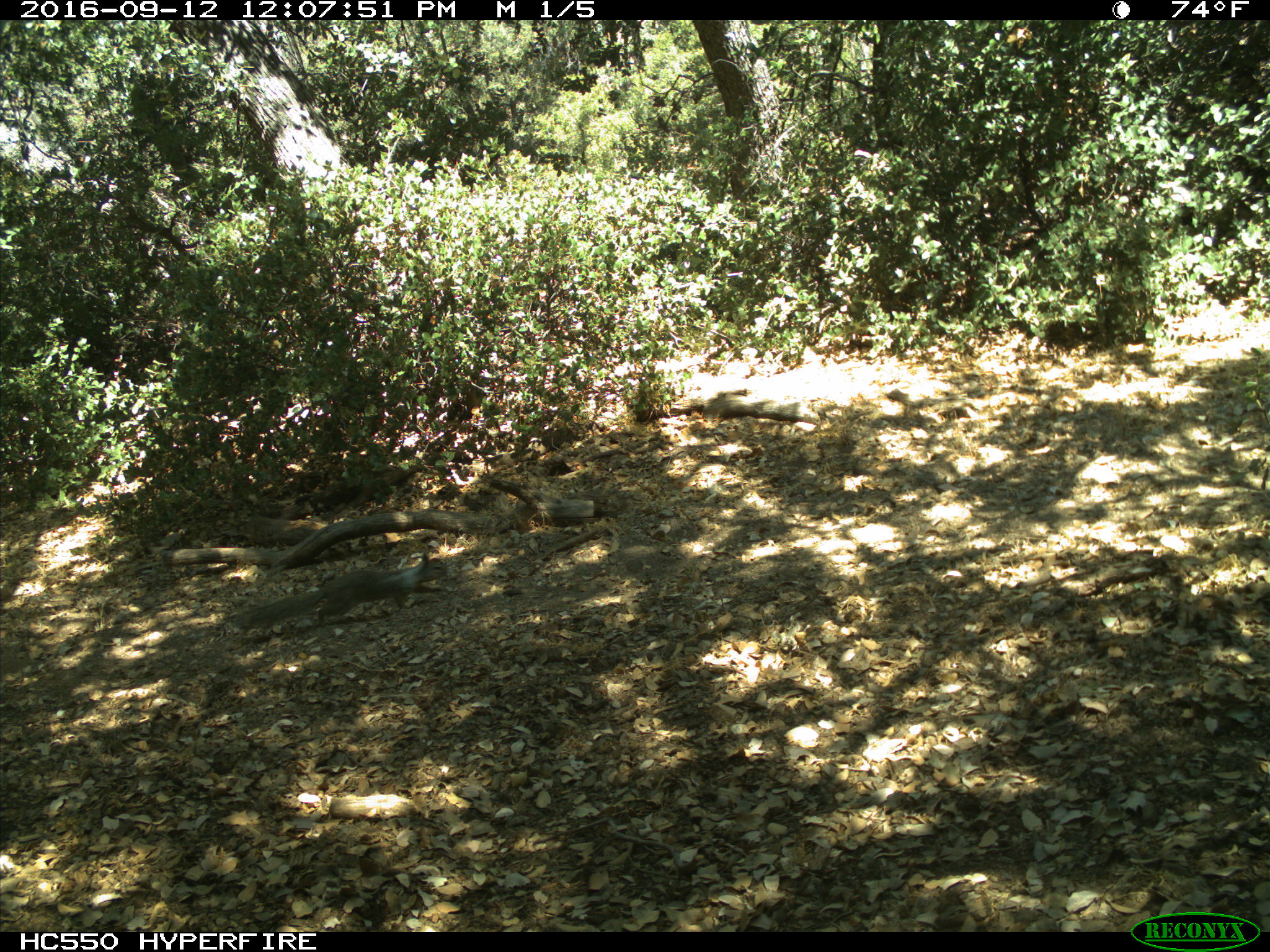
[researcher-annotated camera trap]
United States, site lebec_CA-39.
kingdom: Animalia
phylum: Chordata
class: Mammalia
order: Rodentia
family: Sciuridae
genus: Otospermophilus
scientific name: Otospermophilus beecheyi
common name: california ground squirrel